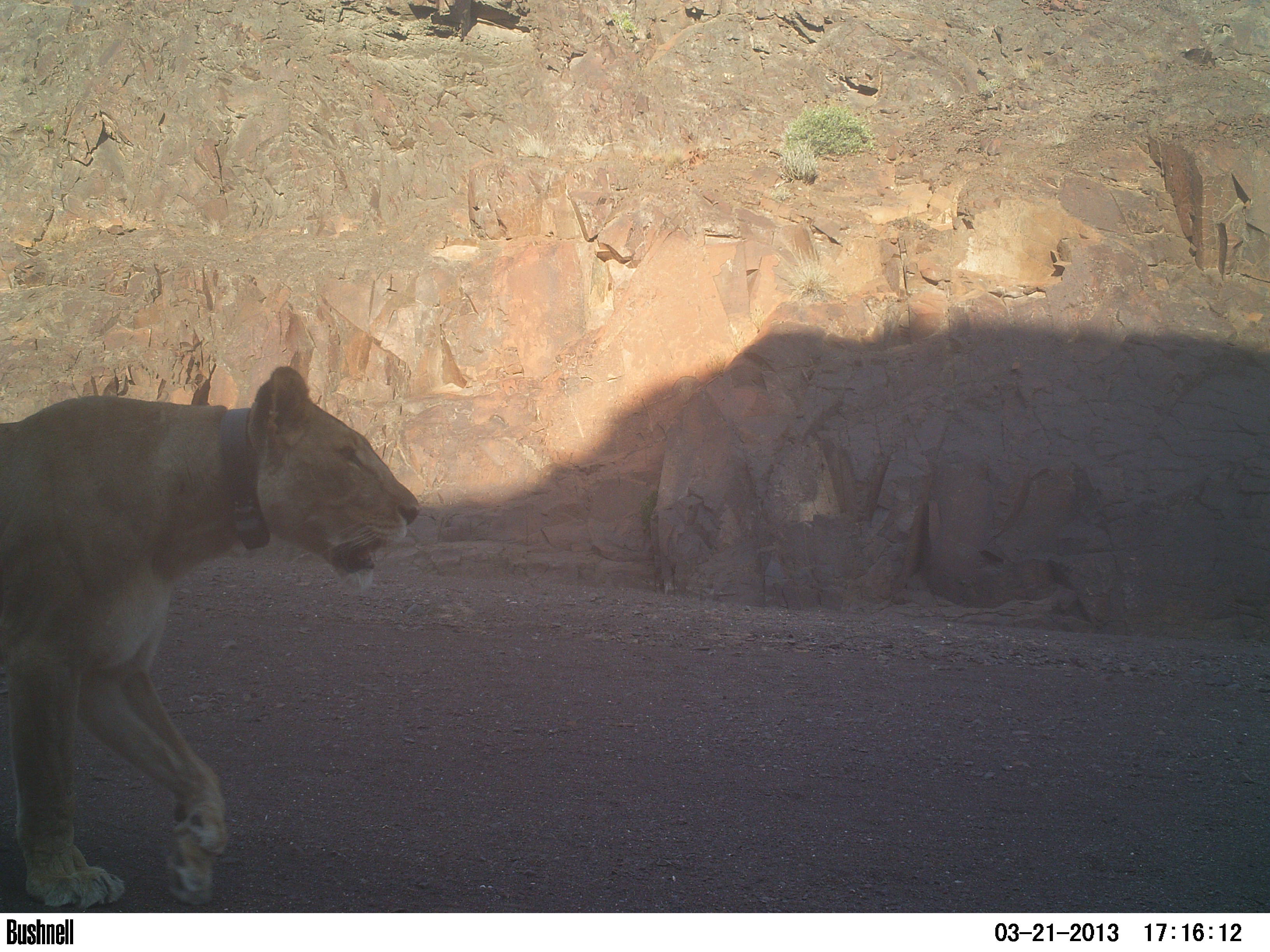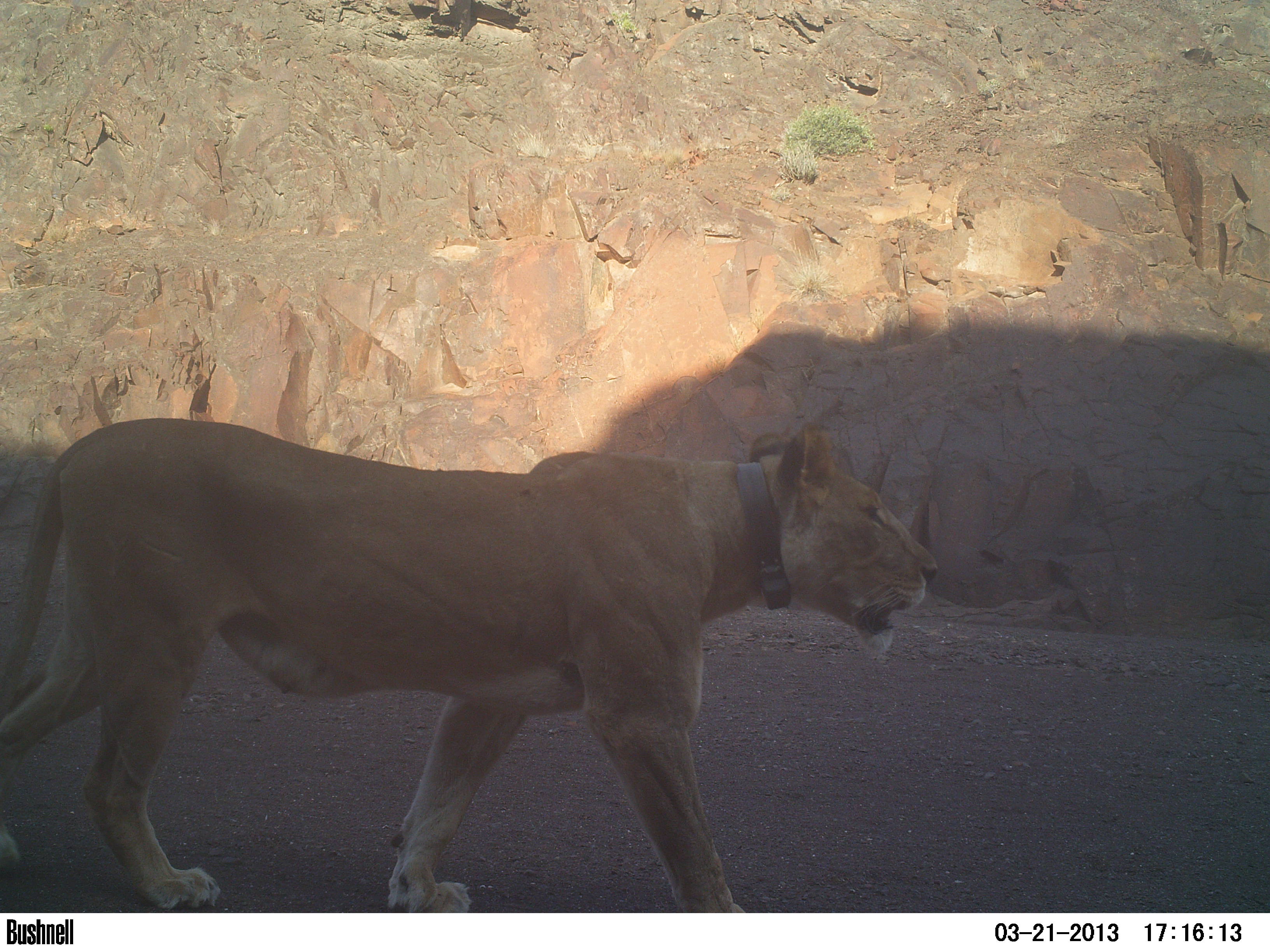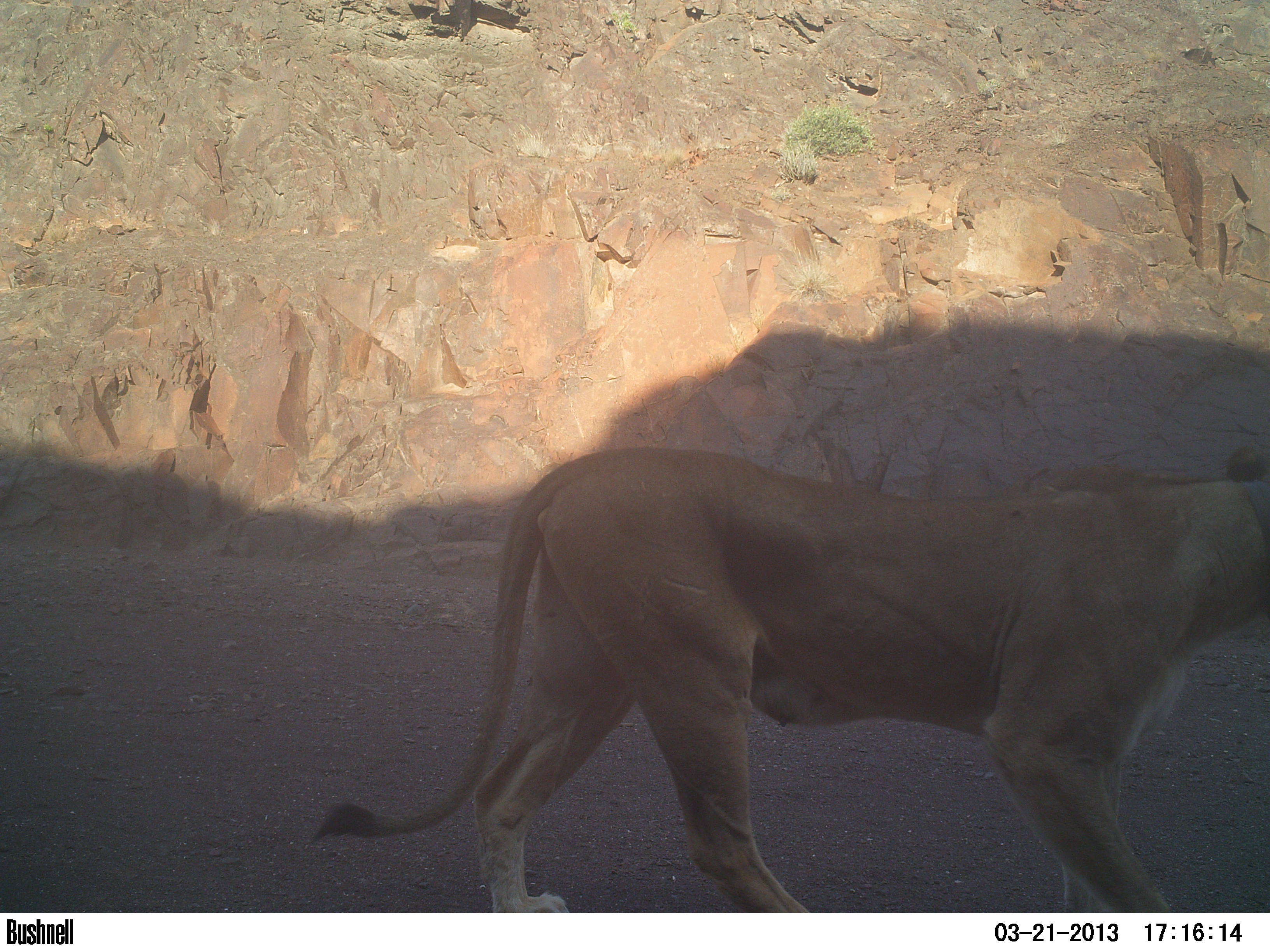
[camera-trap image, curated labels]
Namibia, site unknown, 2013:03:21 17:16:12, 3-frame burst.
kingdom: Animalia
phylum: Chordata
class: Mammalia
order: Carnivora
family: Felidae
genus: Panthera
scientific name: Panthera leo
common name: lion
Panthera leo (lion).